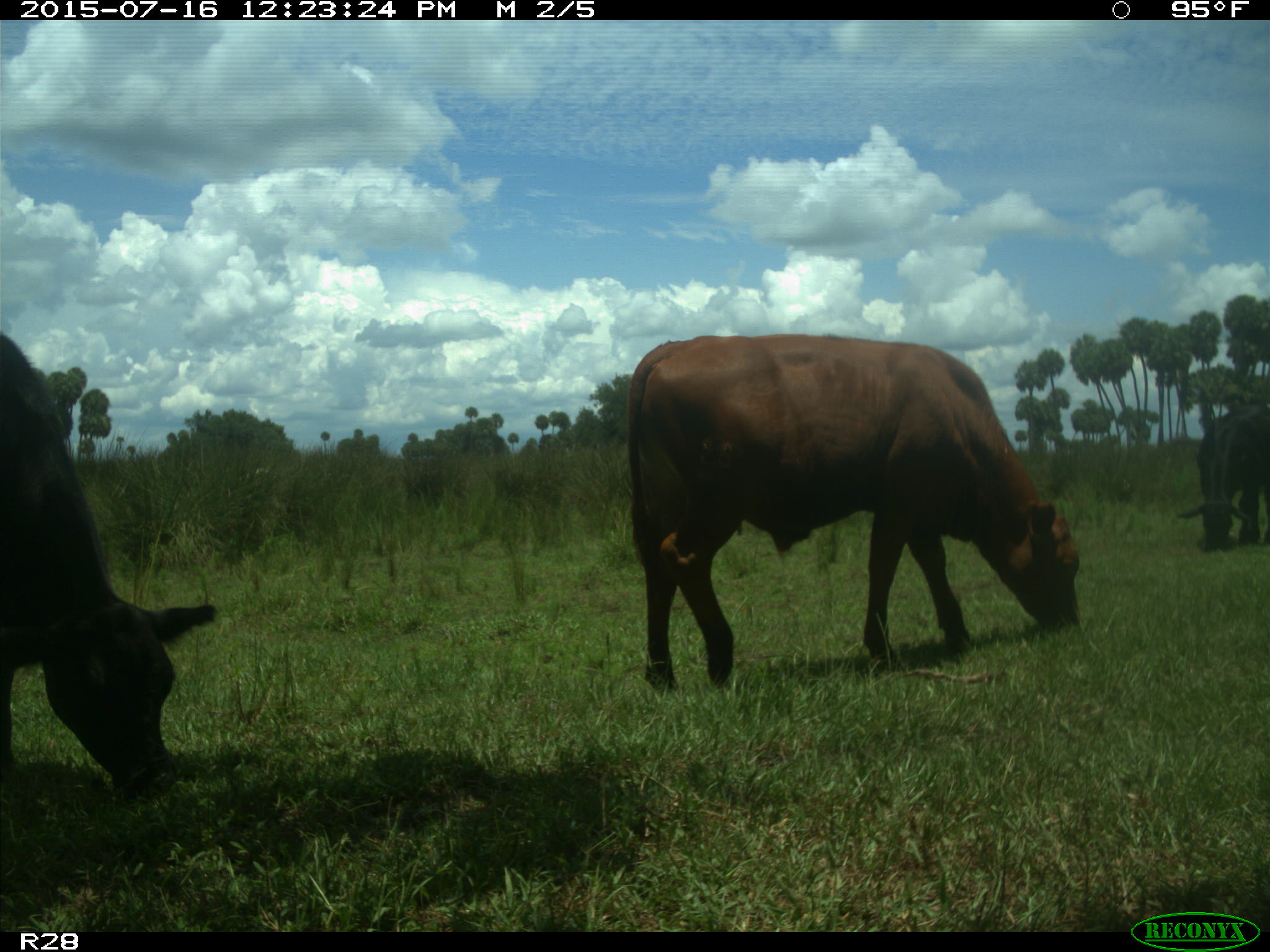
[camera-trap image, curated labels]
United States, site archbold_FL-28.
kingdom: Animalia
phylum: Chordata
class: Mammalia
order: Artiodactyla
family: Bovidae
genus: Bos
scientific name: Bos taurus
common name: domestic cow